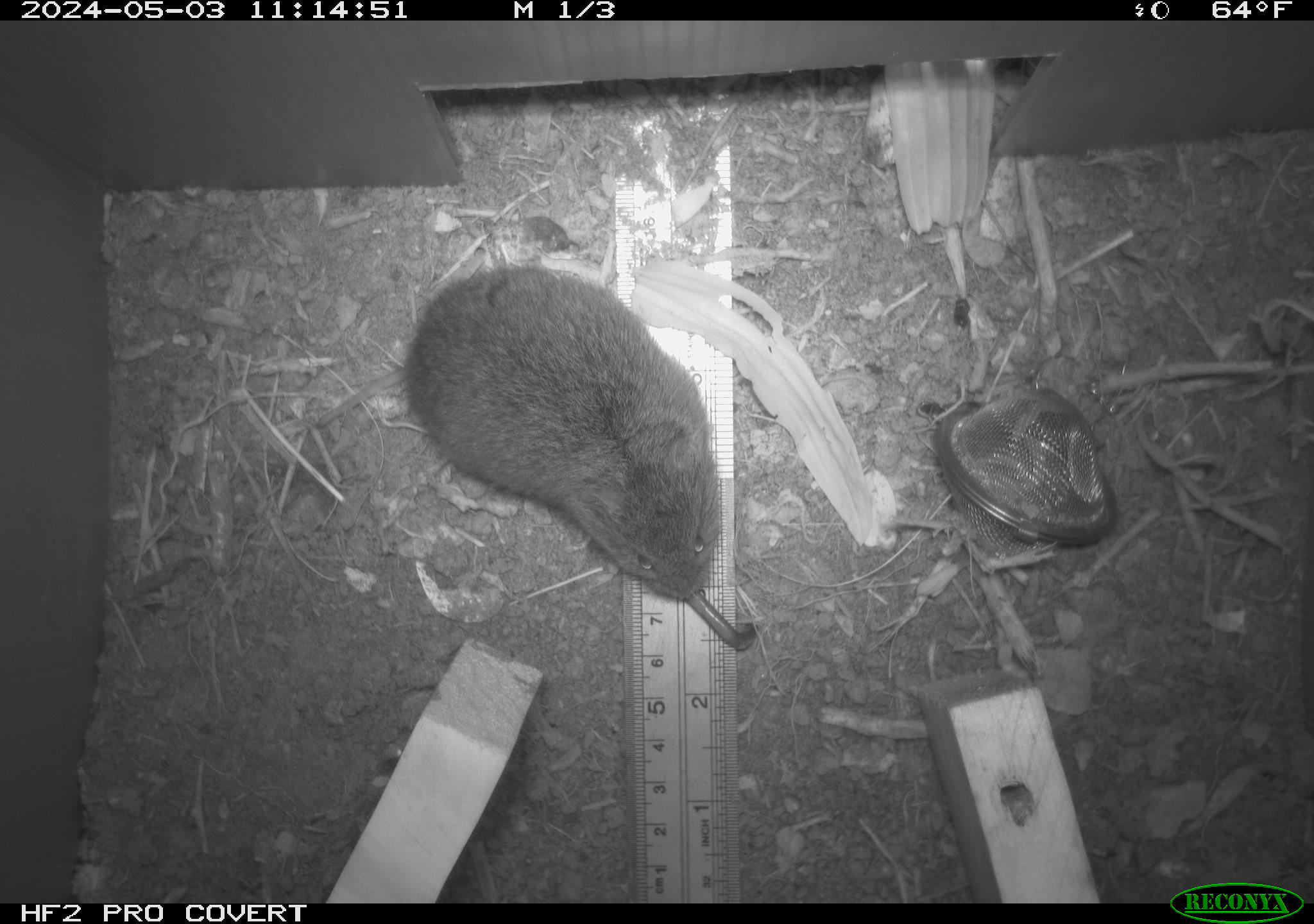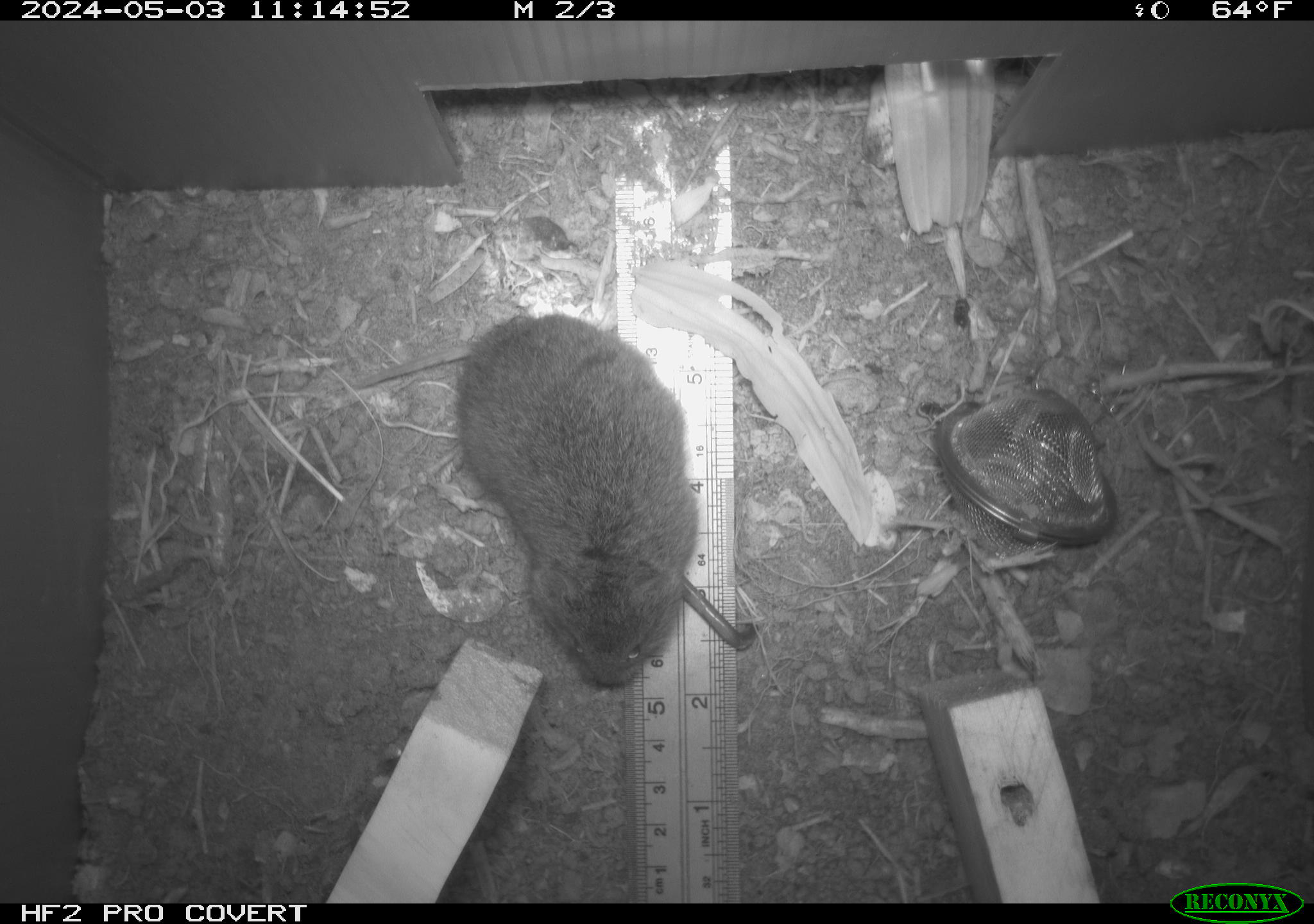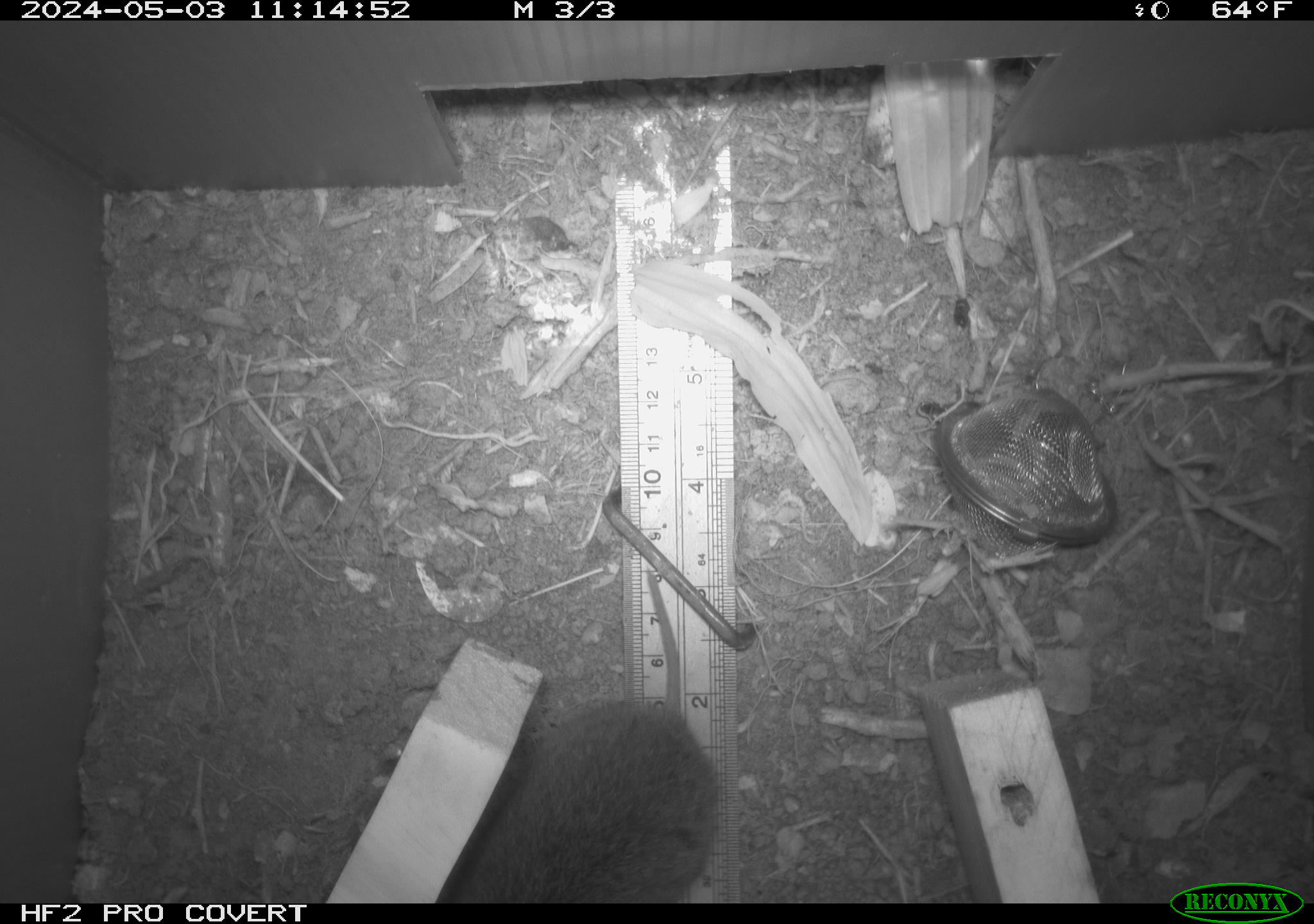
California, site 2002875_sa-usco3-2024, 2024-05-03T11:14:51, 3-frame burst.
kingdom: Animalia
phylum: Chordata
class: Mammalia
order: Rodentia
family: Cricetidae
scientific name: Arvicolinae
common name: voles, lemmings, and muskrats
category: arvicolinae subfamily